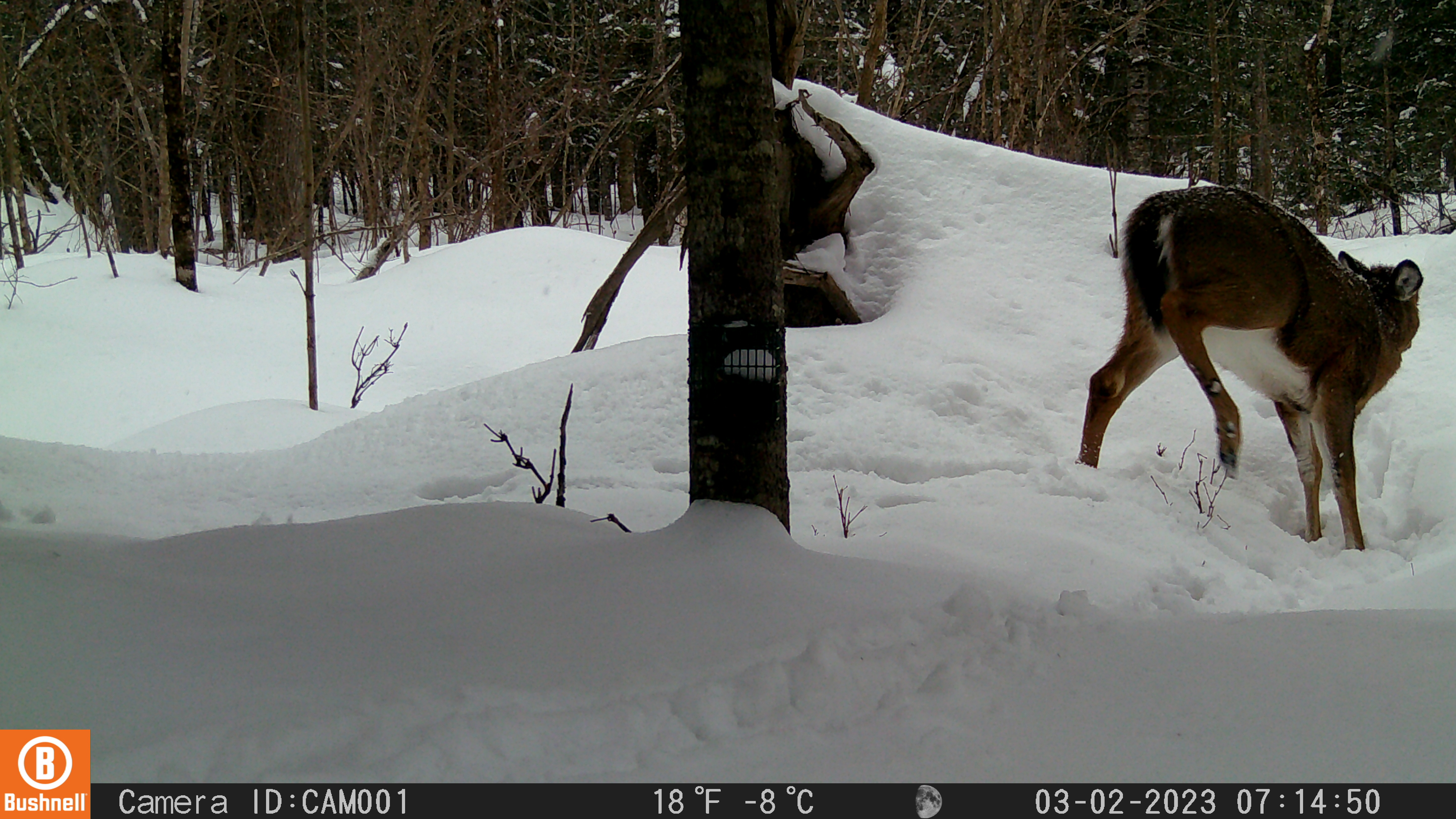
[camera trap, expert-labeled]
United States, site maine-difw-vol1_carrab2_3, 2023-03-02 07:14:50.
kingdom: Animalia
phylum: Chordata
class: Mammalia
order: Artiodactyla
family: Cervidae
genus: Odocoileus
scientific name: Odocoileus virginianus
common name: white-tailed deer